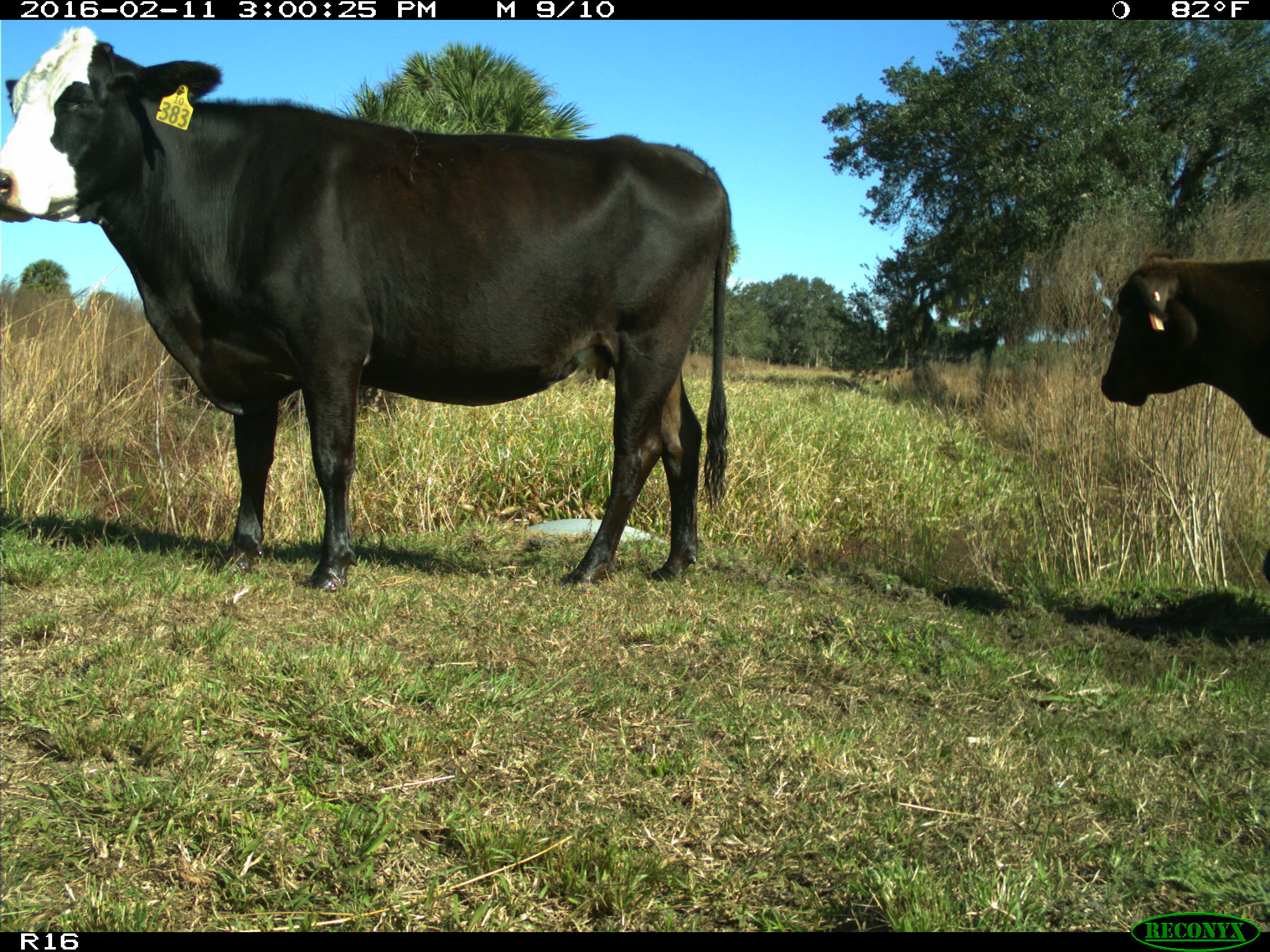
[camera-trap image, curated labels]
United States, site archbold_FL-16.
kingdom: Animalia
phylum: Chordata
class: Mammalia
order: Artiodactyla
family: Bovidae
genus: Bos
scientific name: Bos taurus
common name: domestic cow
Bos taurus (domestic cow).